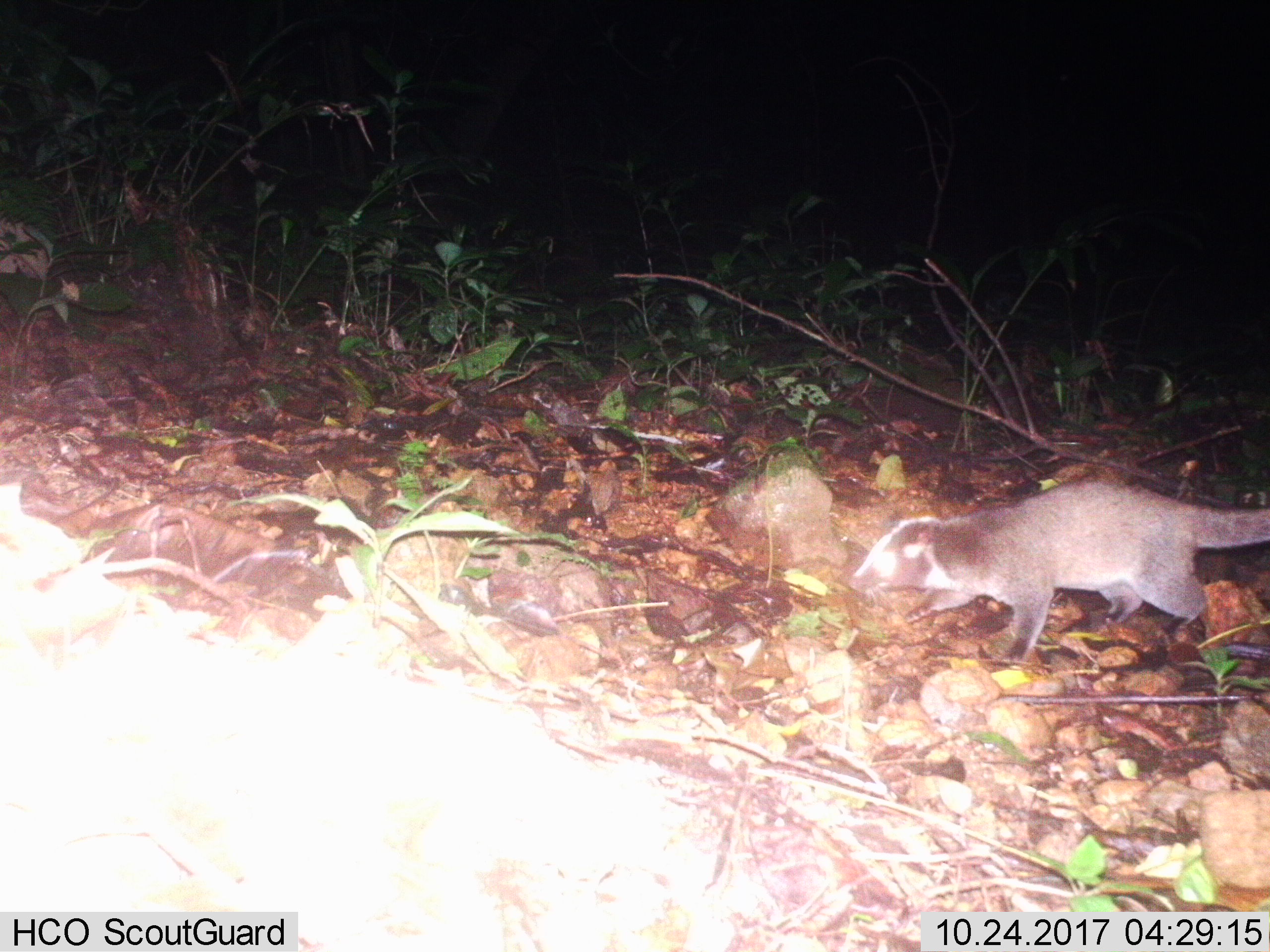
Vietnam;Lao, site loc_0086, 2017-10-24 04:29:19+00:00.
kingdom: Animalia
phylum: Chordata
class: Mammalia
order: Carnivora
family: Viverridae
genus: Paguma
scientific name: Paguma larvata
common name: masked palm civet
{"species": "masked palm civet (Paguma larvata)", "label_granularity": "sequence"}